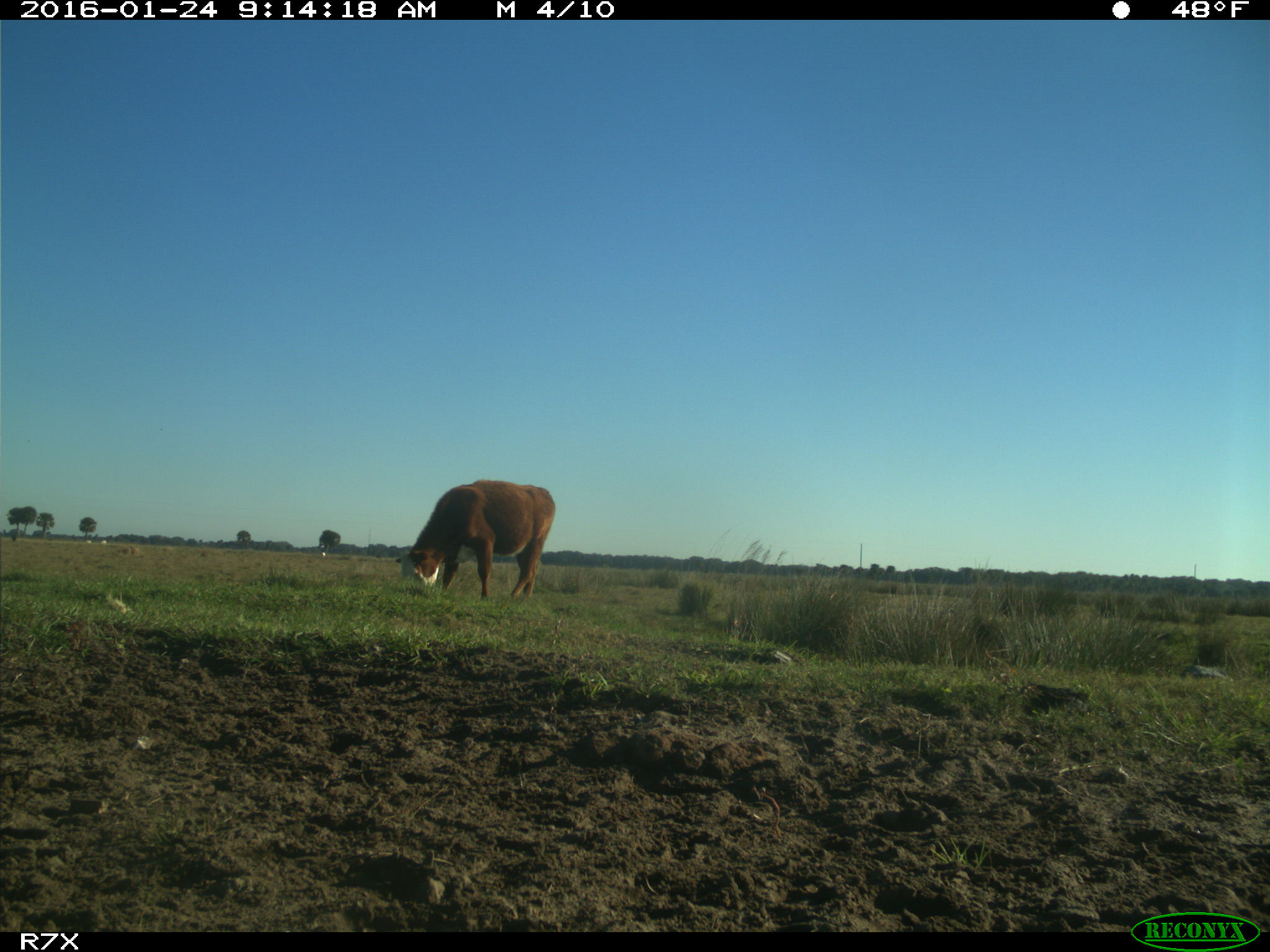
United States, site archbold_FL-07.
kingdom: Animalia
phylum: Chordata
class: Mammalia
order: Artiodactyla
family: Bovidae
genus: Bos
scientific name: Bos taurus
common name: domestic cow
Bos taurus (domestic cow).